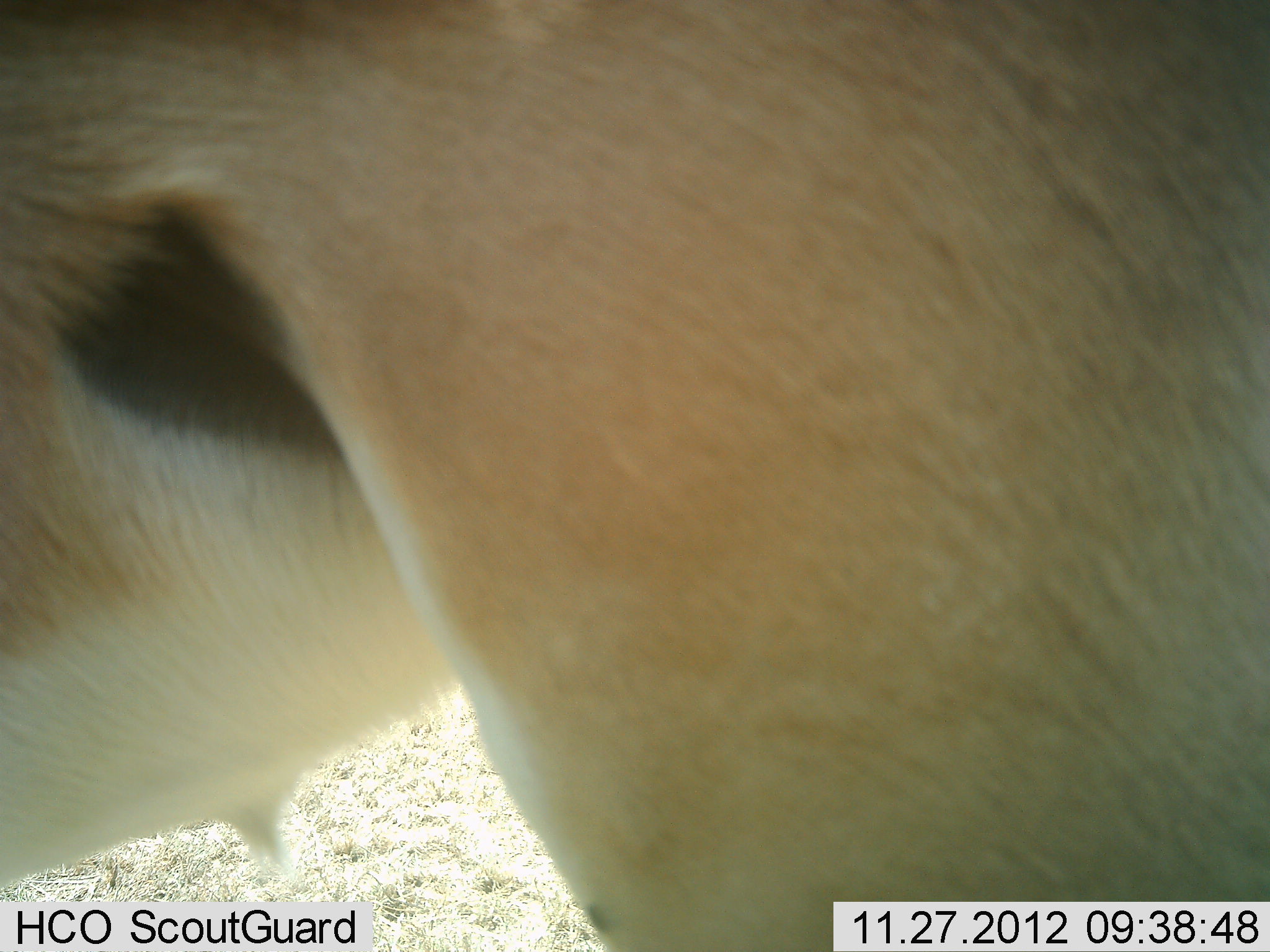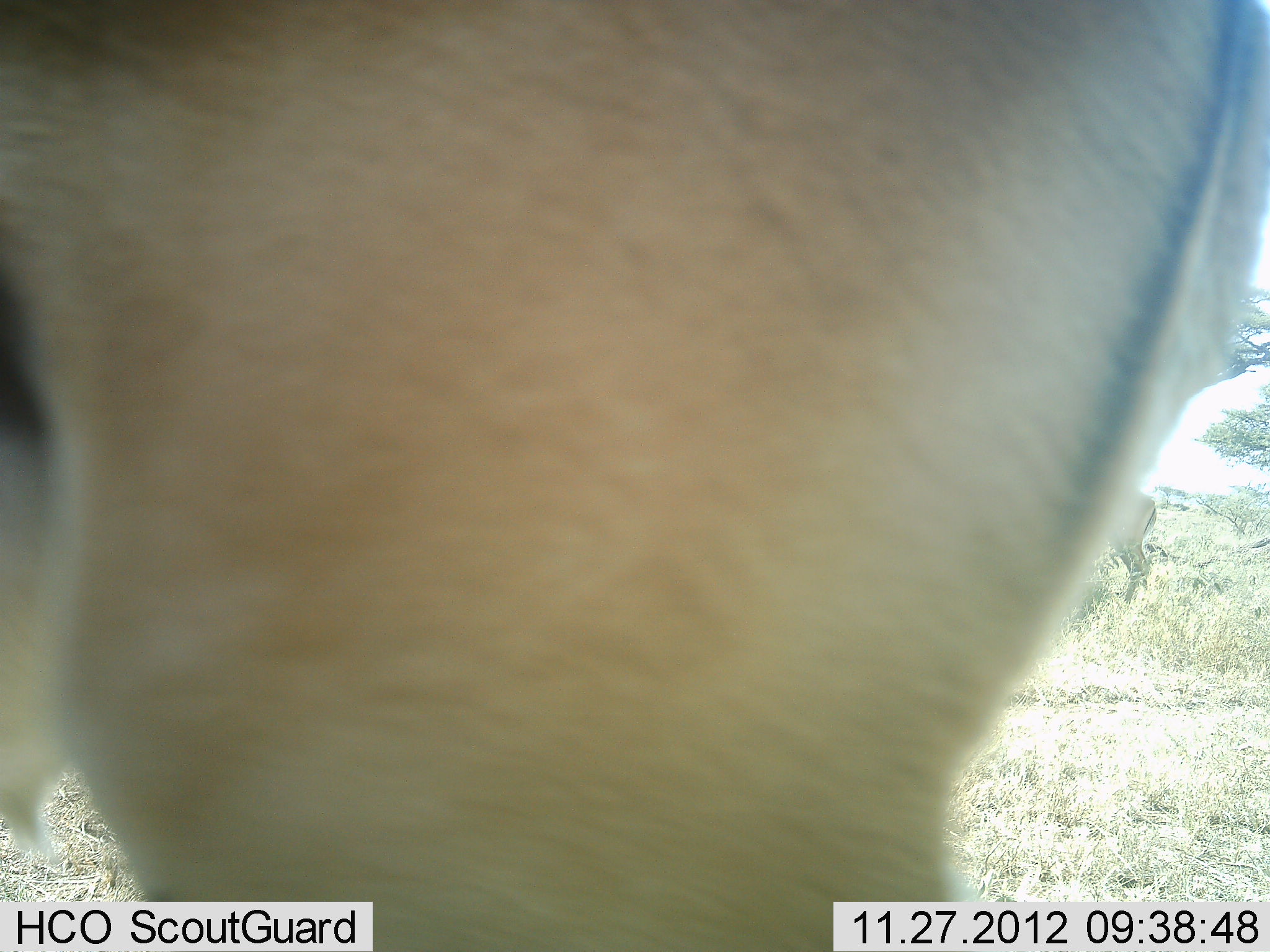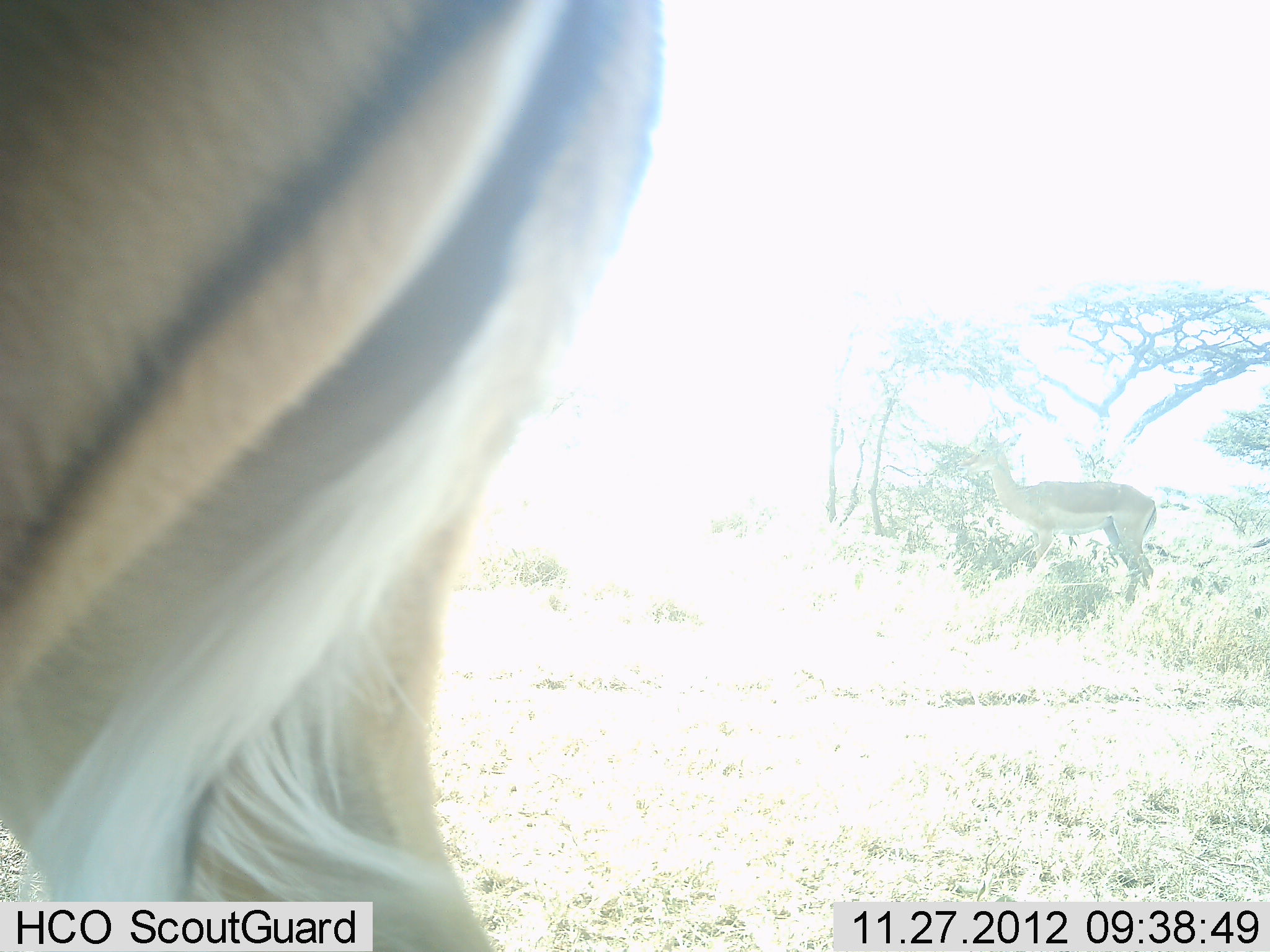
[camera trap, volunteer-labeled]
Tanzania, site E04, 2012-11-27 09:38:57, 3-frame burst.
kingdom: Animalia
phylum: Chordata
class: Mammalia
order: Artiodactyla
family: Bovidae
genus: Aepyceros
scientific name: Aepyceros melampus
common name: impala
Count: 2.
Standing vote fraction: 71%.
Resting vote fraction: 0%.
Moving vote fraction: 76%.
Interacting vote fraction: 0%.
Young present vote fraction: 0%.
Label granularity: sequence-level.